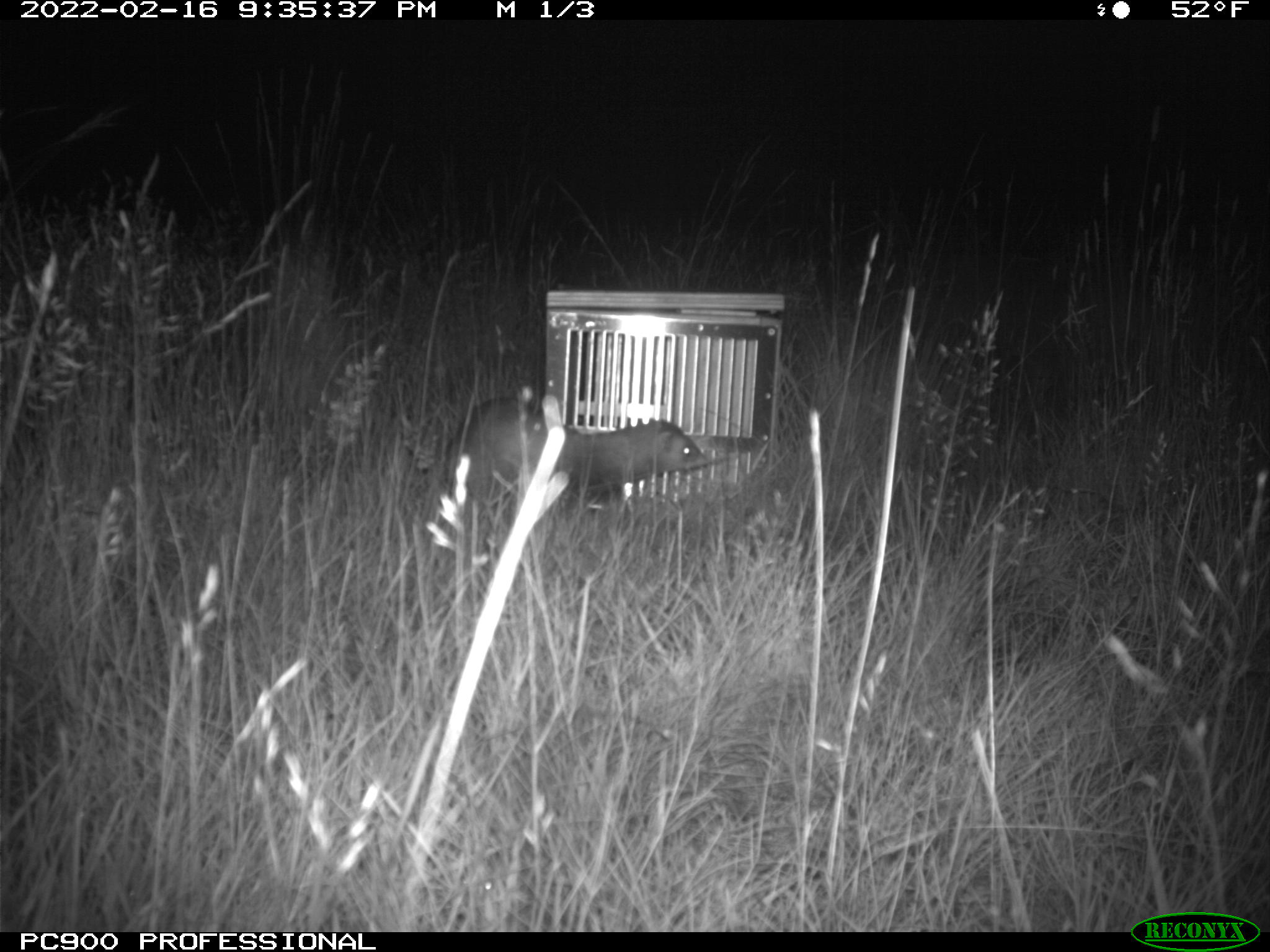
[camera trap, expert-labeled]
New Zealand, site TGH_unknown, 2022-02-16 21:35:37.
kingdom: Animalia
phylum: Chordata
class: Mammalia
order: Carnivora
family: Mustelidae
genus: Mustela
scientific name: Mustela furo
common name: ferret